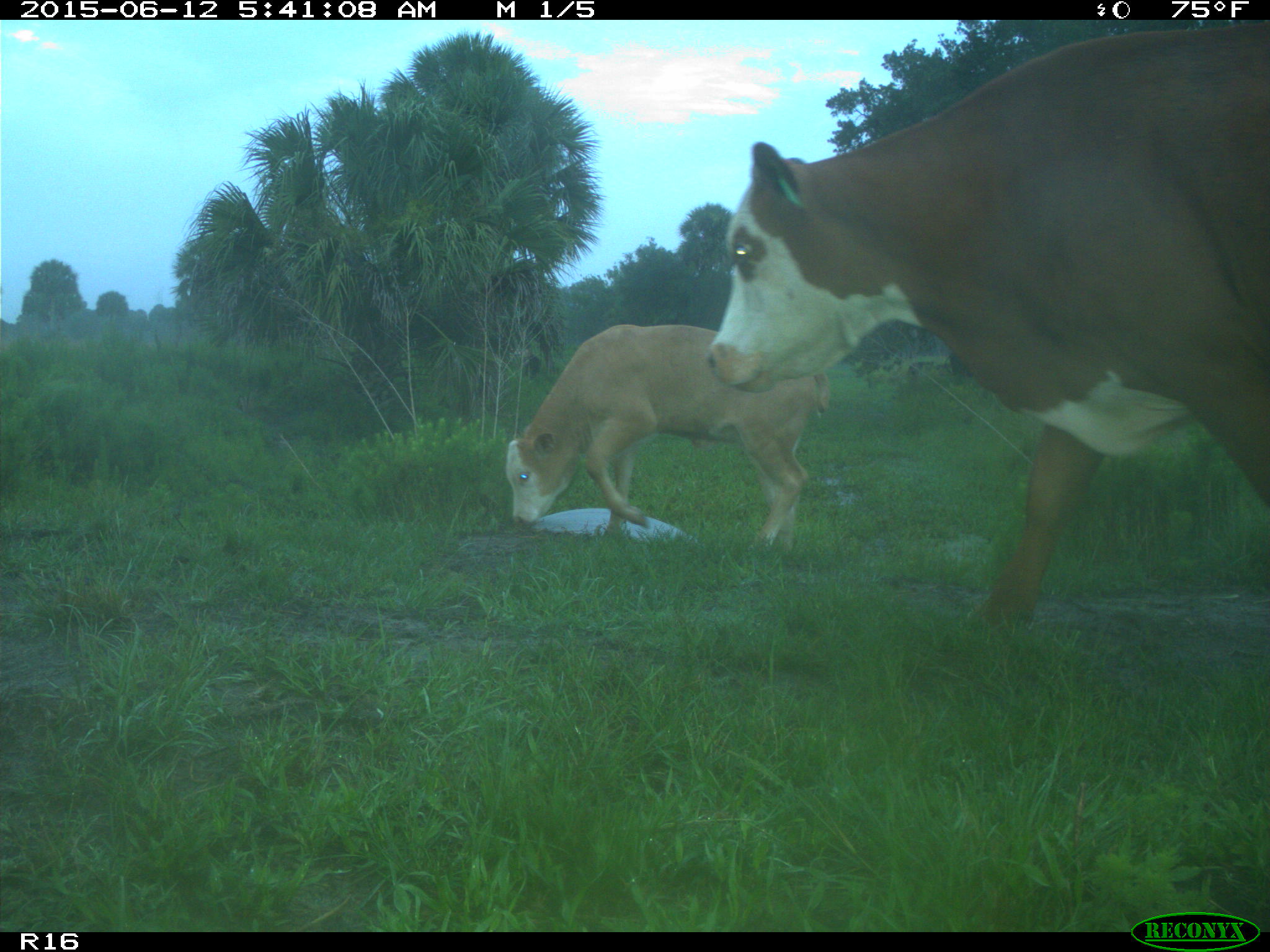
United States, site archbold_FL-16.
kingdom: Animalia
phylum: Chordata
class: Mammalia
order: Artiodactyla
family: Bovidae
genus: Bos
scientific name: Bos taurus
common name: domestic cow